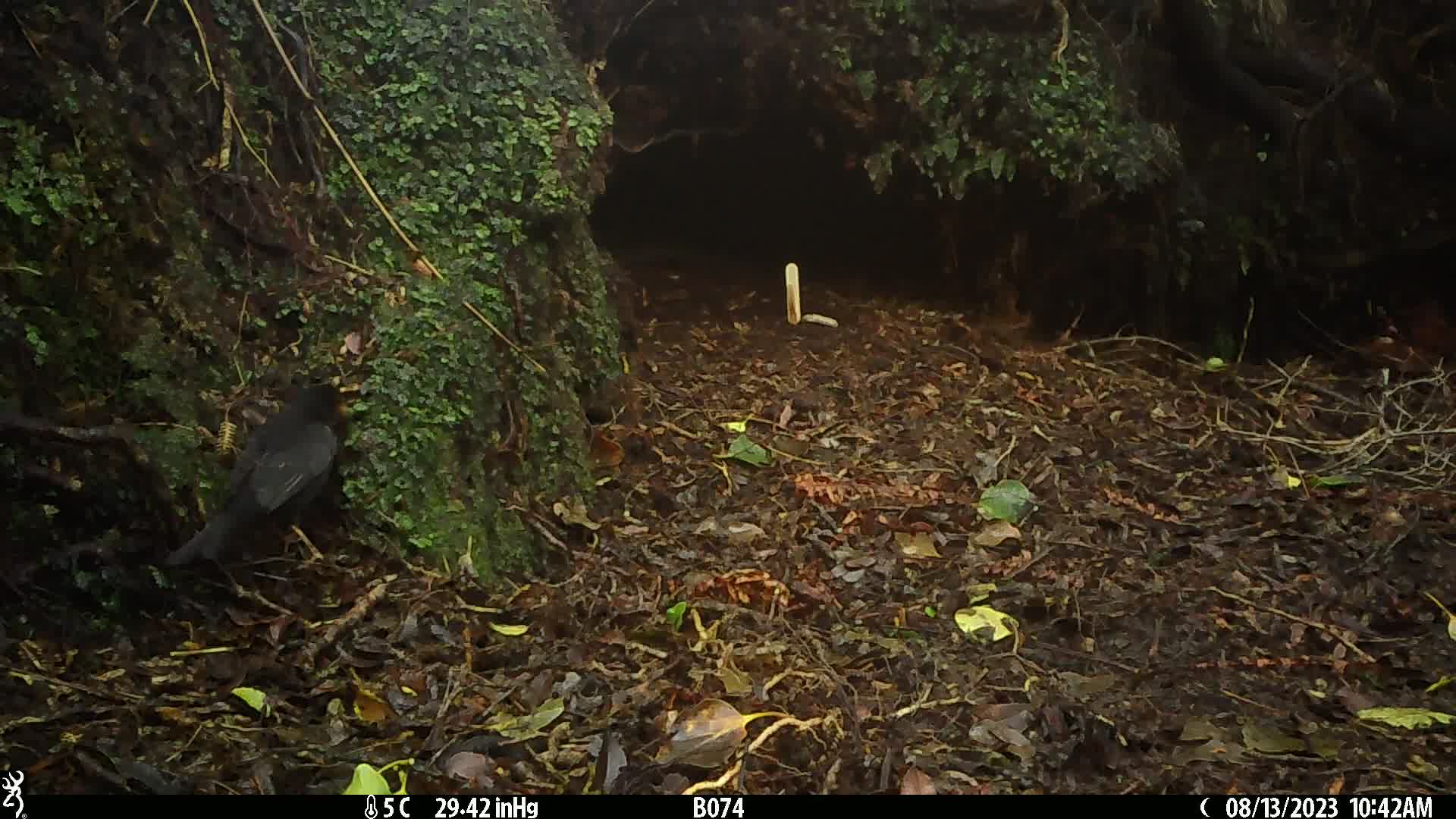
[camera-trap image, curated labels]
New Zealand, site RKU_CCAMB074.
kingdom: Animalia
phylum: Chordata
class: Aves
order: Passeriformes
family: Turdidae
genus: Turdus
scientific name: Turdus merula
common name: eurasian blackbird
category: blackbird